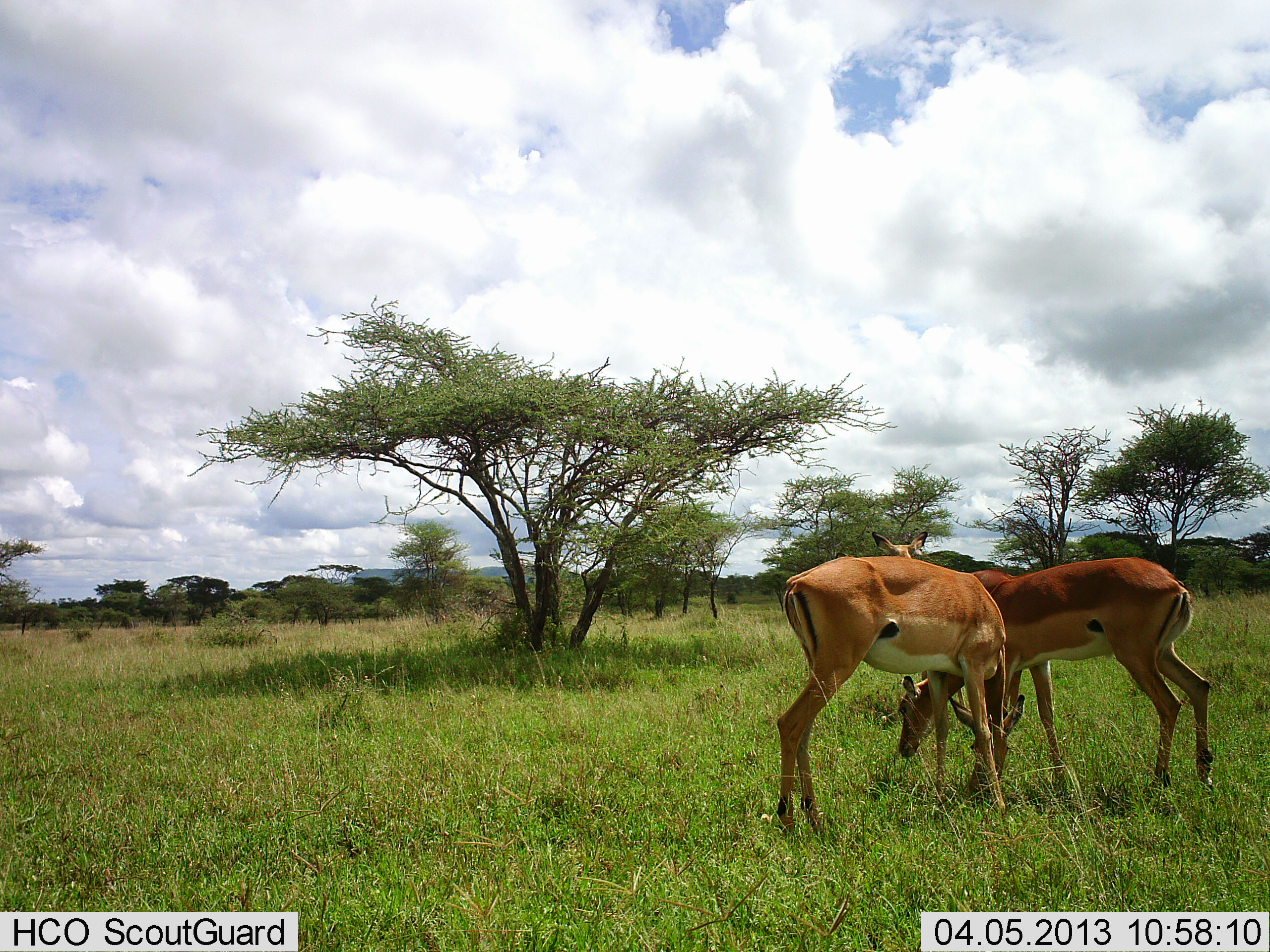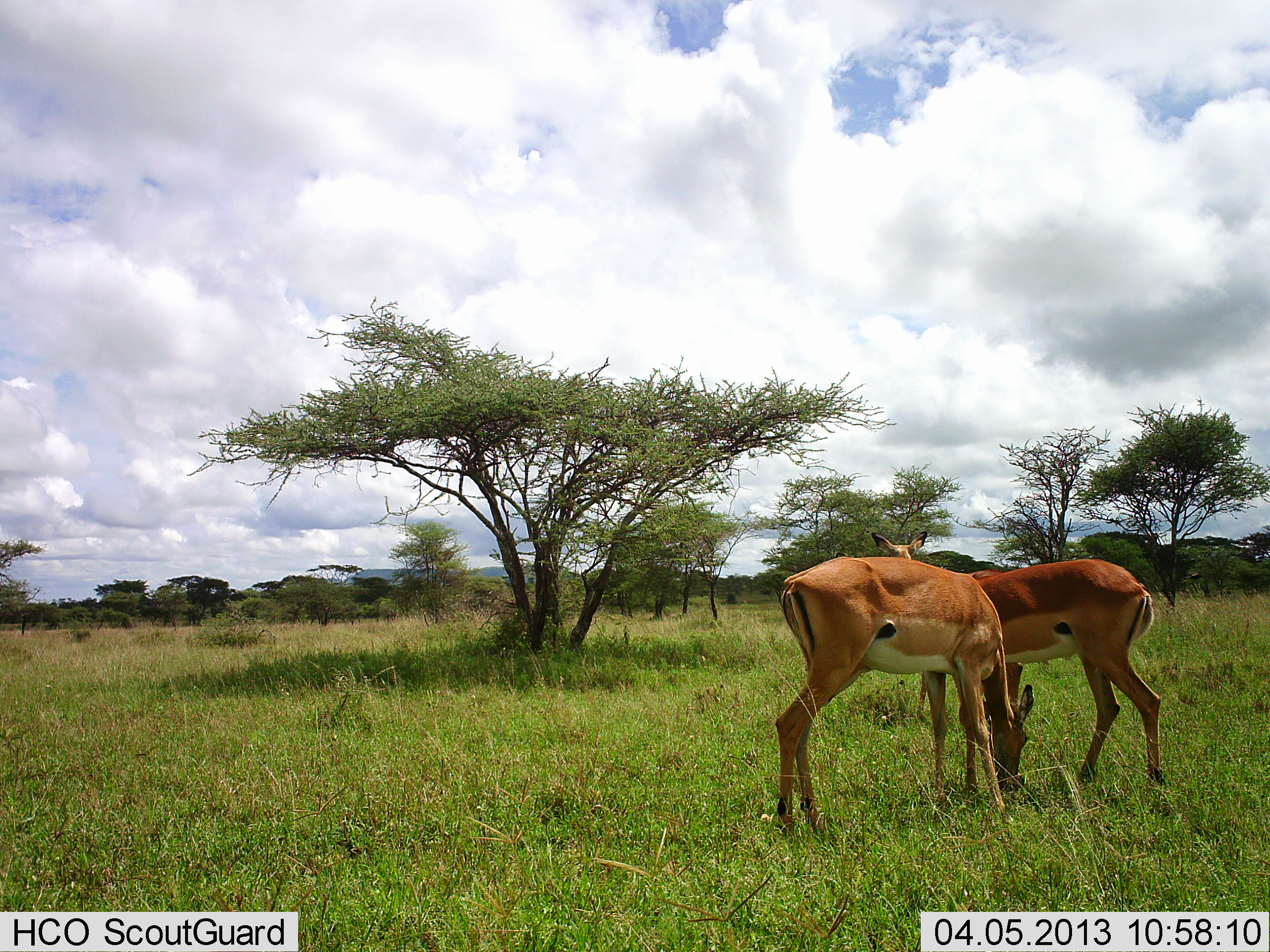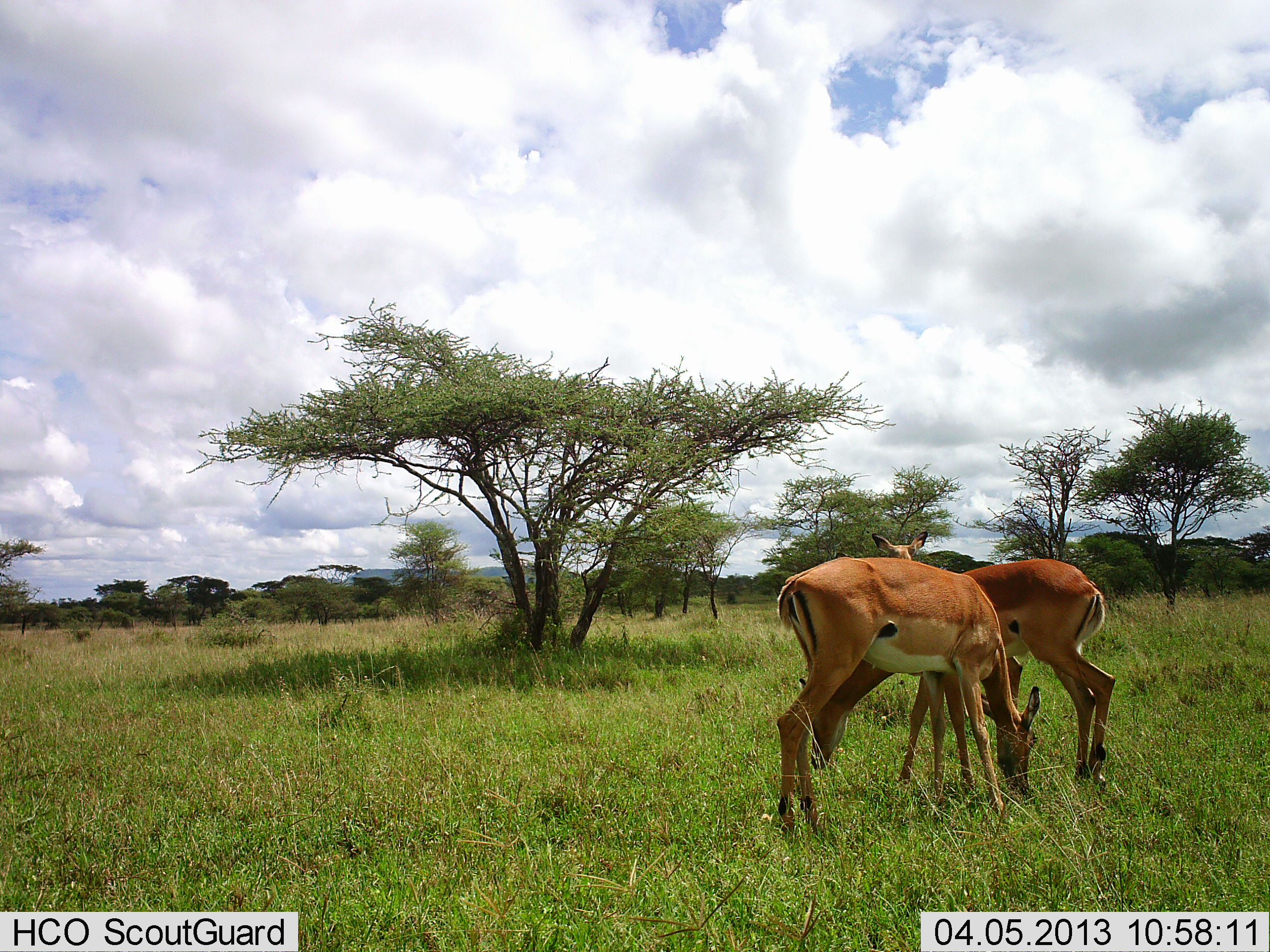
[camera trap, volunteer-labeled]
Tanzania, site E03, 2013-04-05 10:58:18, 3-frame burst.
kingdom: Animalia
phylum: Chordata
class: Mammalia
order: Artiodactyla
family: Bovidae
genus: Aepyceros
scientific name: Aepyceros melampus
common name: impala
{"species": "impala (Aepyceros melampus)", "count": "3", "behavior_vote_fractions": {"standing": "76%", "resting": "0%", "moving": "14%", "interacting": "3%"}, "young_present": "0%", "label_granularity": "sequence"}